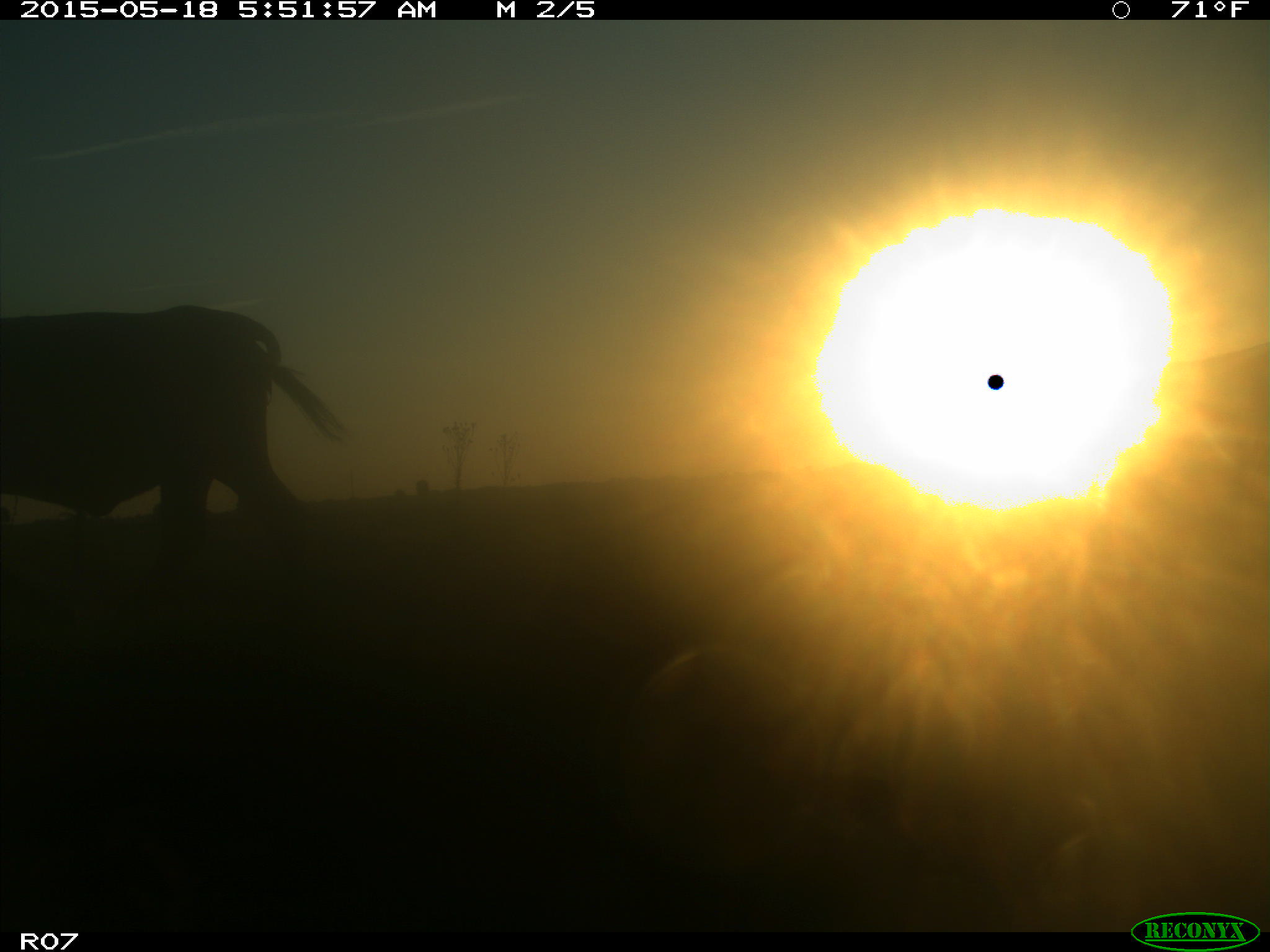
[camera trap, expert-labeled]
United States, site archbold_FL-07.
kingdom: Animalia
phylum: Chordata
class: Mammalia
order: Artiodactyla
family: Bovidae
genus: Bos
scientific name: Bos taurus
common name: domestic cow